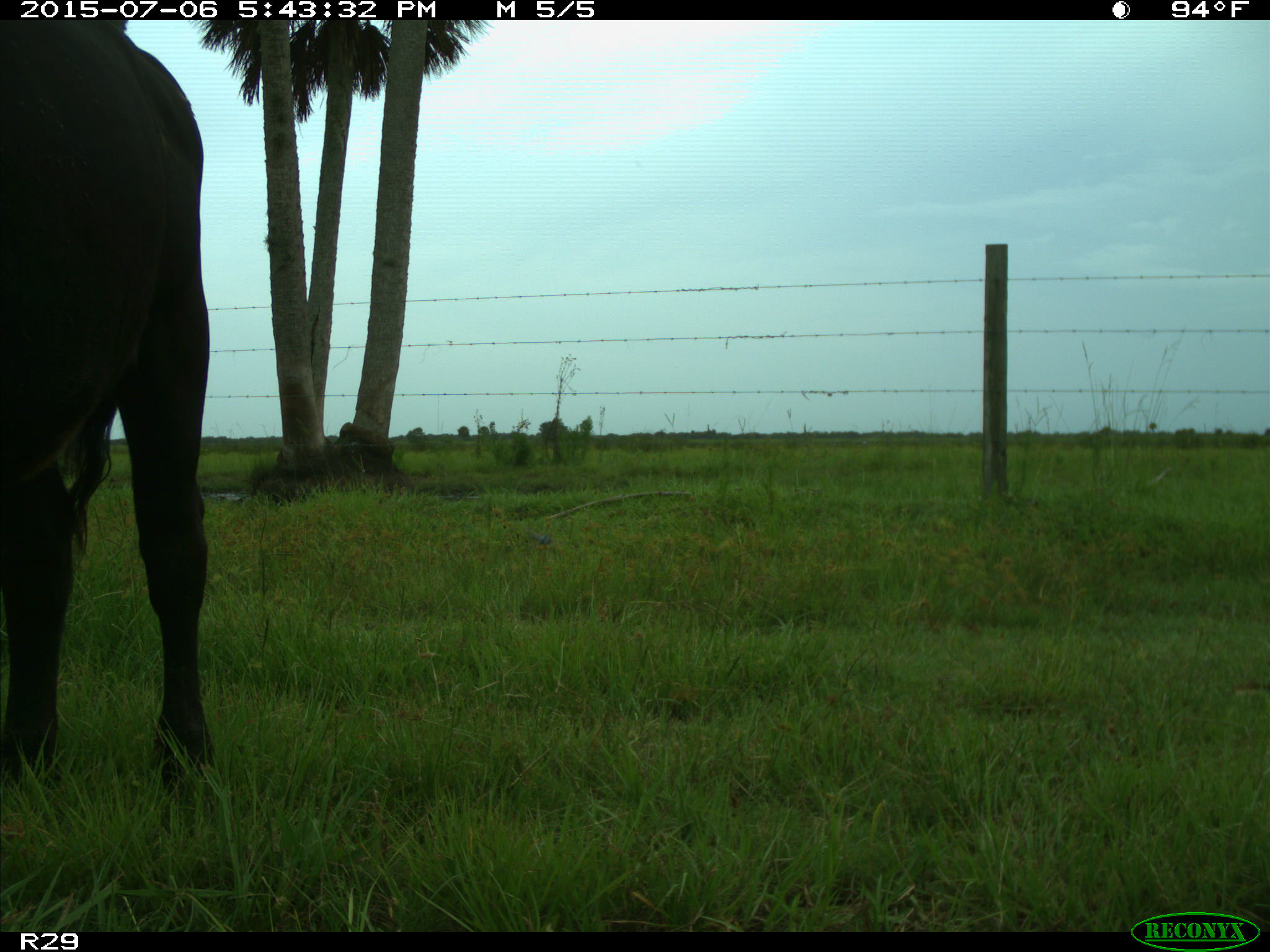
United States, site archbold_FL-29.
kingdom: Animalia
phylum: Chordata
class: Mammalia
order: Artiodactyla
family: Bovidae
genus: Bos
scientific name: Bos taurus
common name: domestic cow